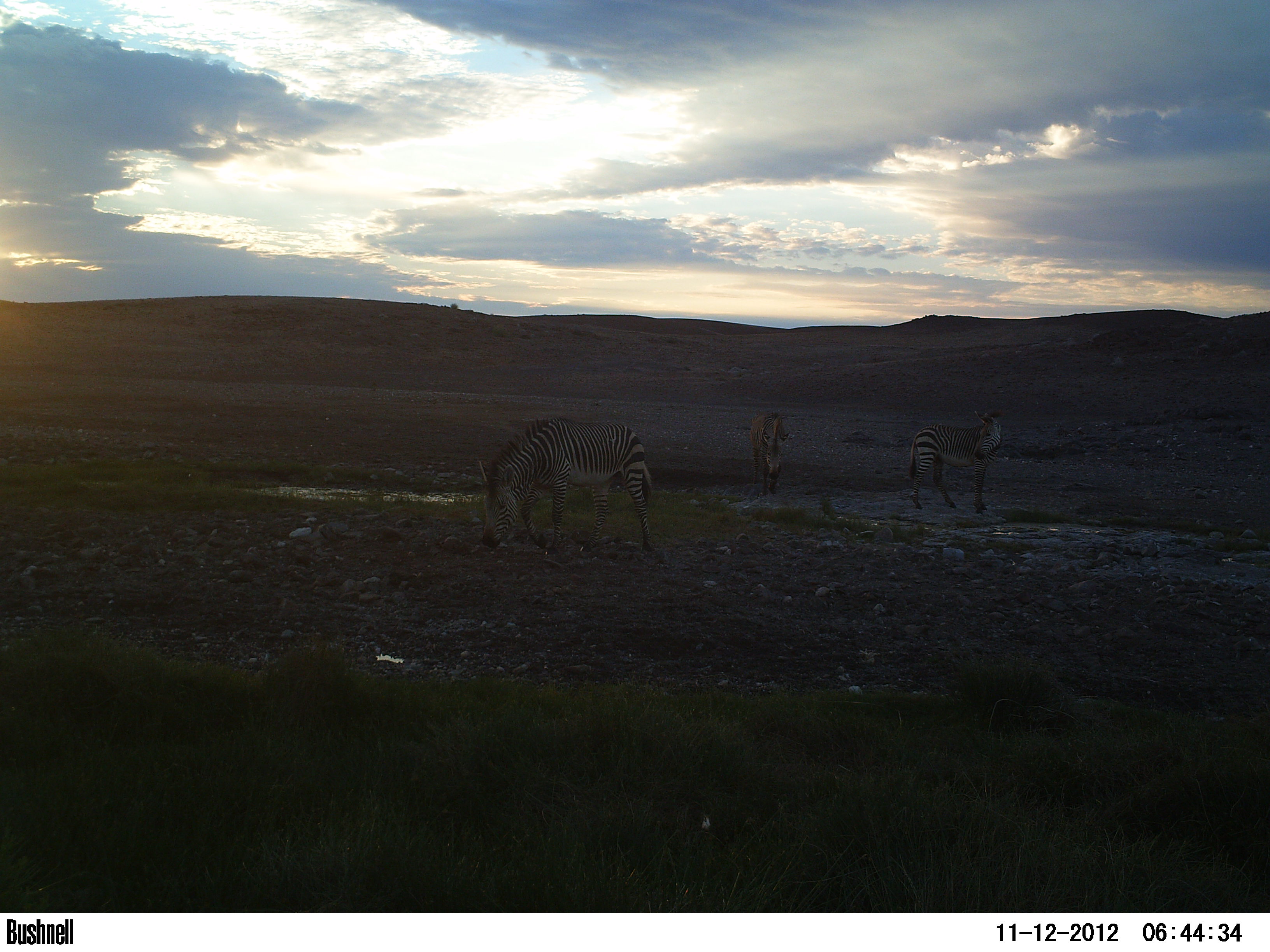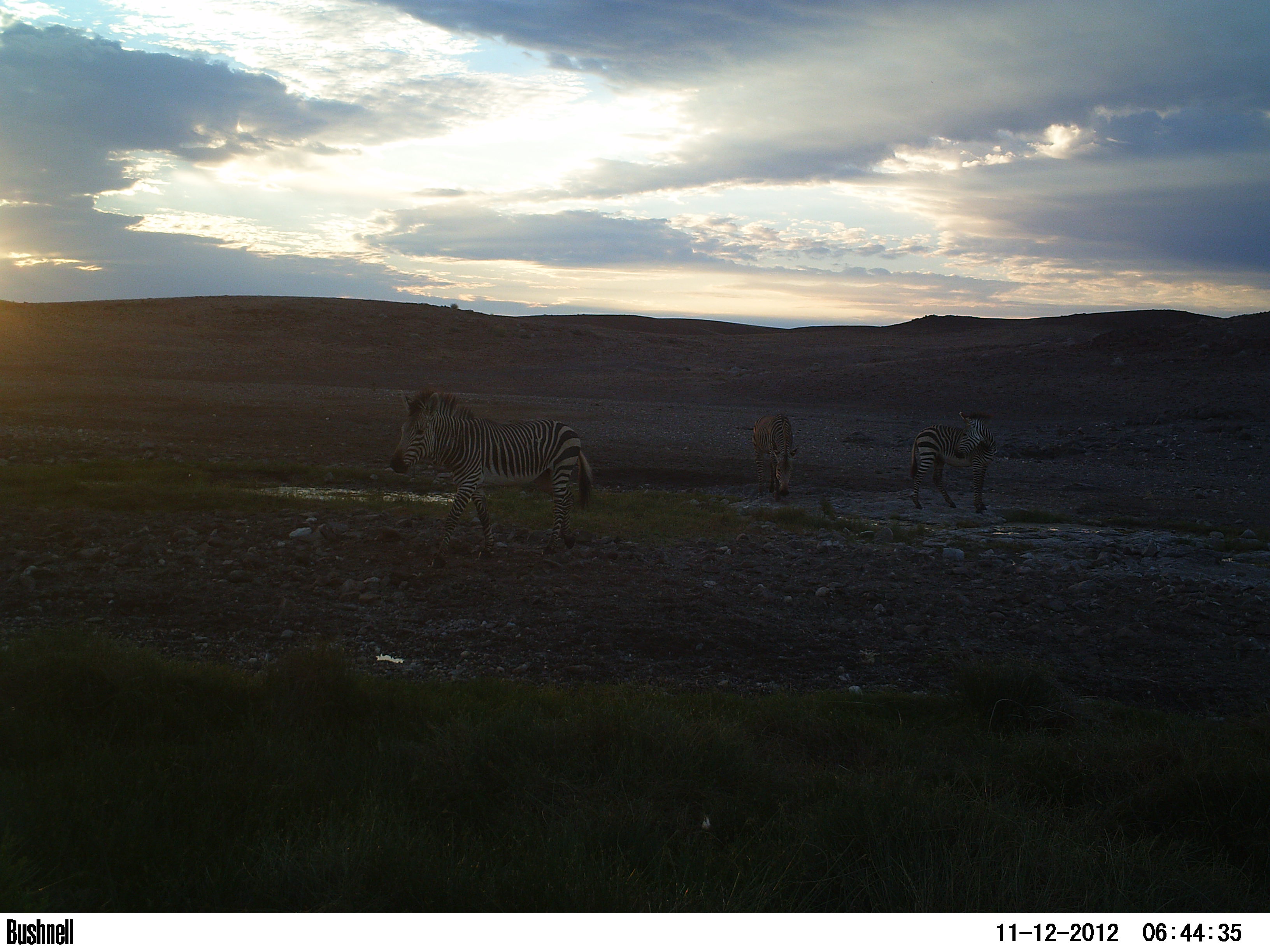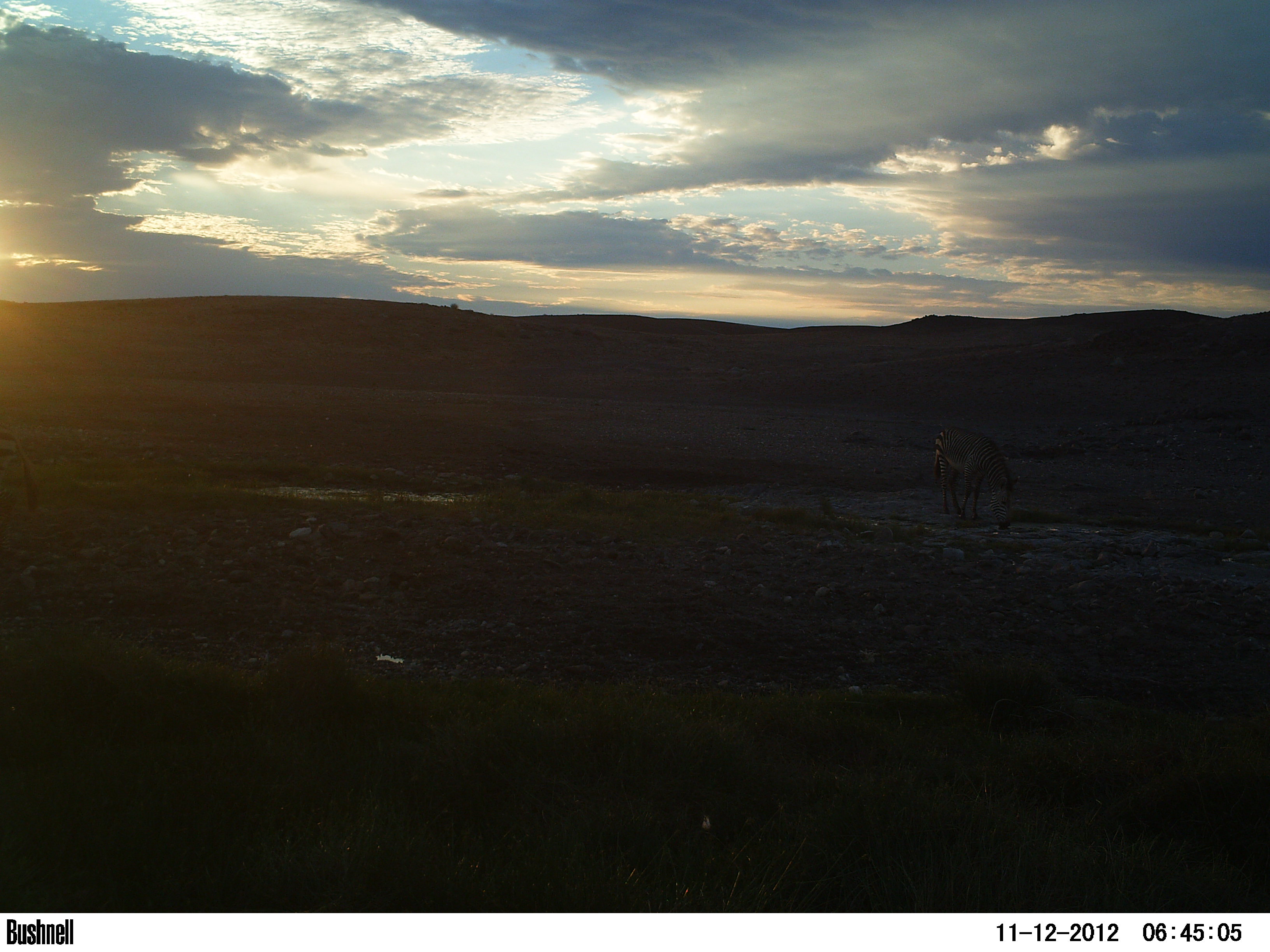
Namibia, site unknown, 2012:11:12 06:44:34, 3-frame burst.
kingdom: Animalia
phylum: Chordata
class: Mammalia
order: Perissodactyla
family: Equidae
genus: Equus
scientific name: Equus zebra hartmannae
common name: hartmann's mountain zebra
Equus zebra hartmannae (hartmann's mountain zebra).